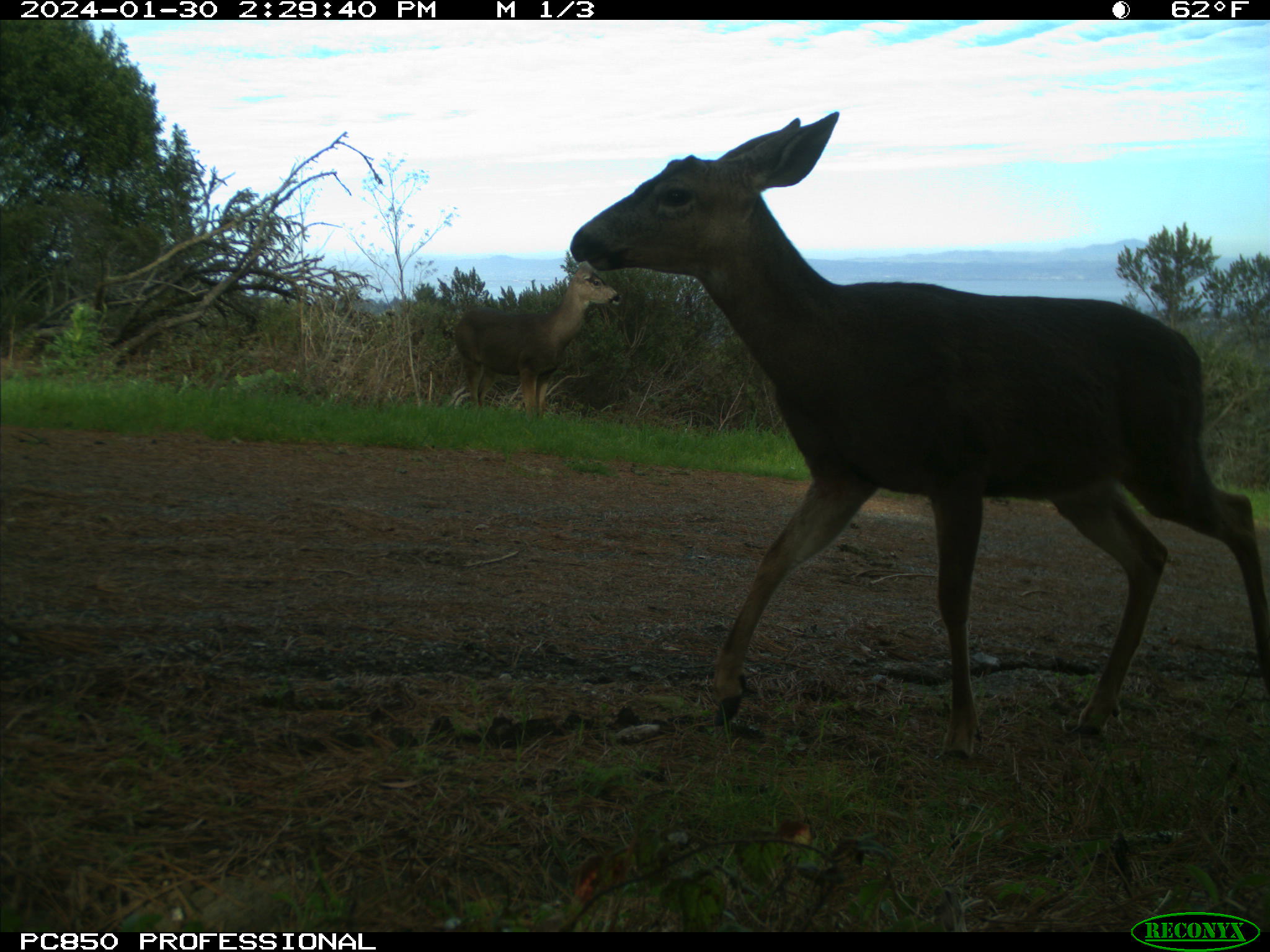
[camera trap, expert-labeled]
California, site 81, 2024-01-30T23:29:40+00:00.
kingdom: Animalia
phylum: Chordata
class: Mammalia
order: Artiodactyla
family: Cervidae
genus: Odocoileus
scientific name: Odocoileus hemionus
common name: mule deer